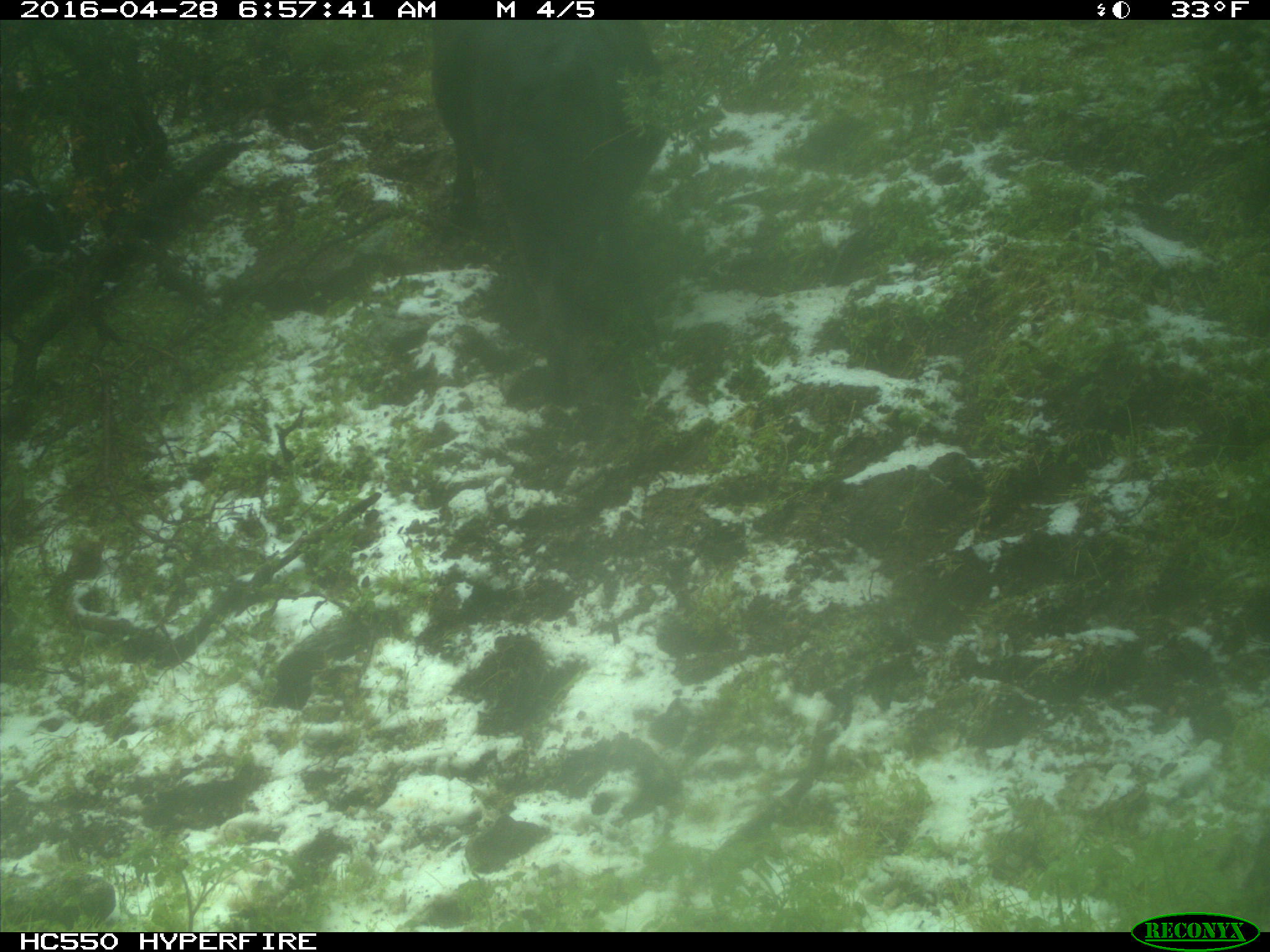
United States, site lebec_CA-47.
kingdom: Animalia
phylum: Chordata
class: Mammalia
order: Artiodactyla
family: Bovidae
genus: Bos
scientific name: Bos taurus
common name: domestic cow